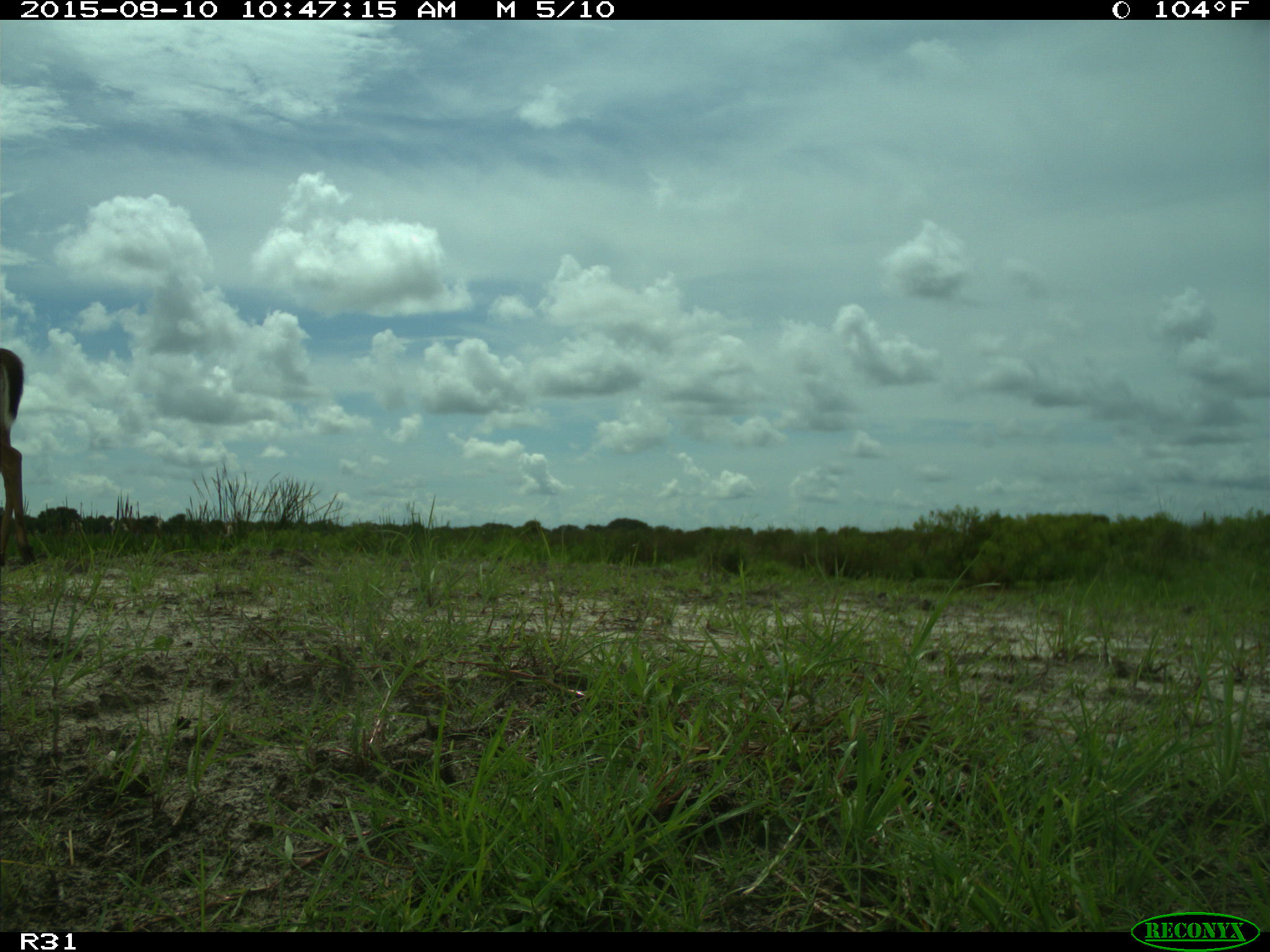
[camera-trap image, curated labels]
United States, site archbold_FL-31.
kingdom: Animalia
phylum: Chordata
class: Mammalia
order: Artiodactyla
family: Cervidae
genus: Odocoileus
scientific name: Odocoileus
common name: deer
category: unidentified deer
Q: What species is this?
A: Unidentified deer (deer) (Odocoileus).